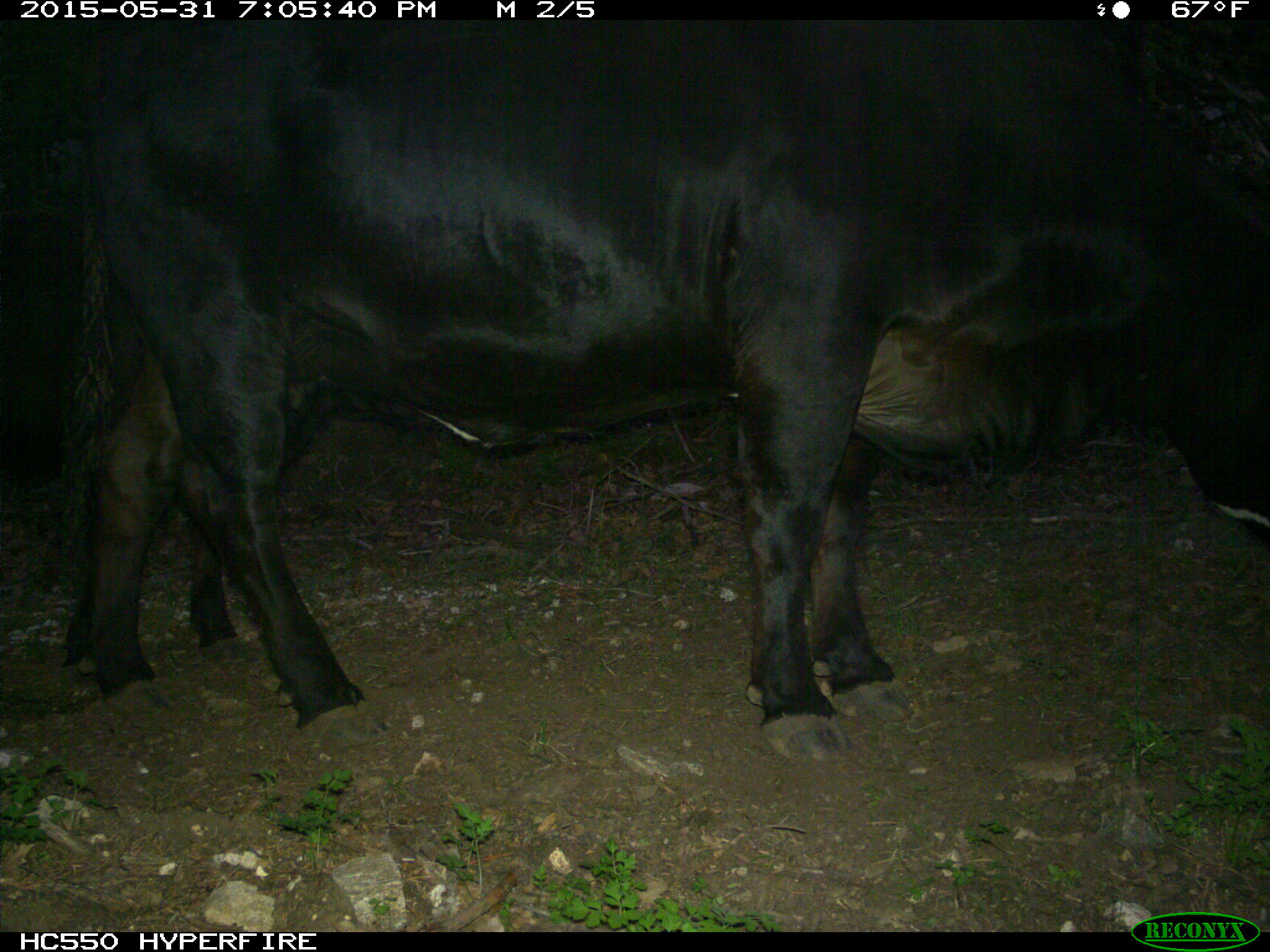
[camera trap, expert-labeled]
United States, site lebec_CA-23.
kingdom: Animalia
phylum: Chordata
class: Mammalia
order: Artiodactyla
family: Bovidae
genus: Bos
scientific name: Bos taurus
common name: domestic cow